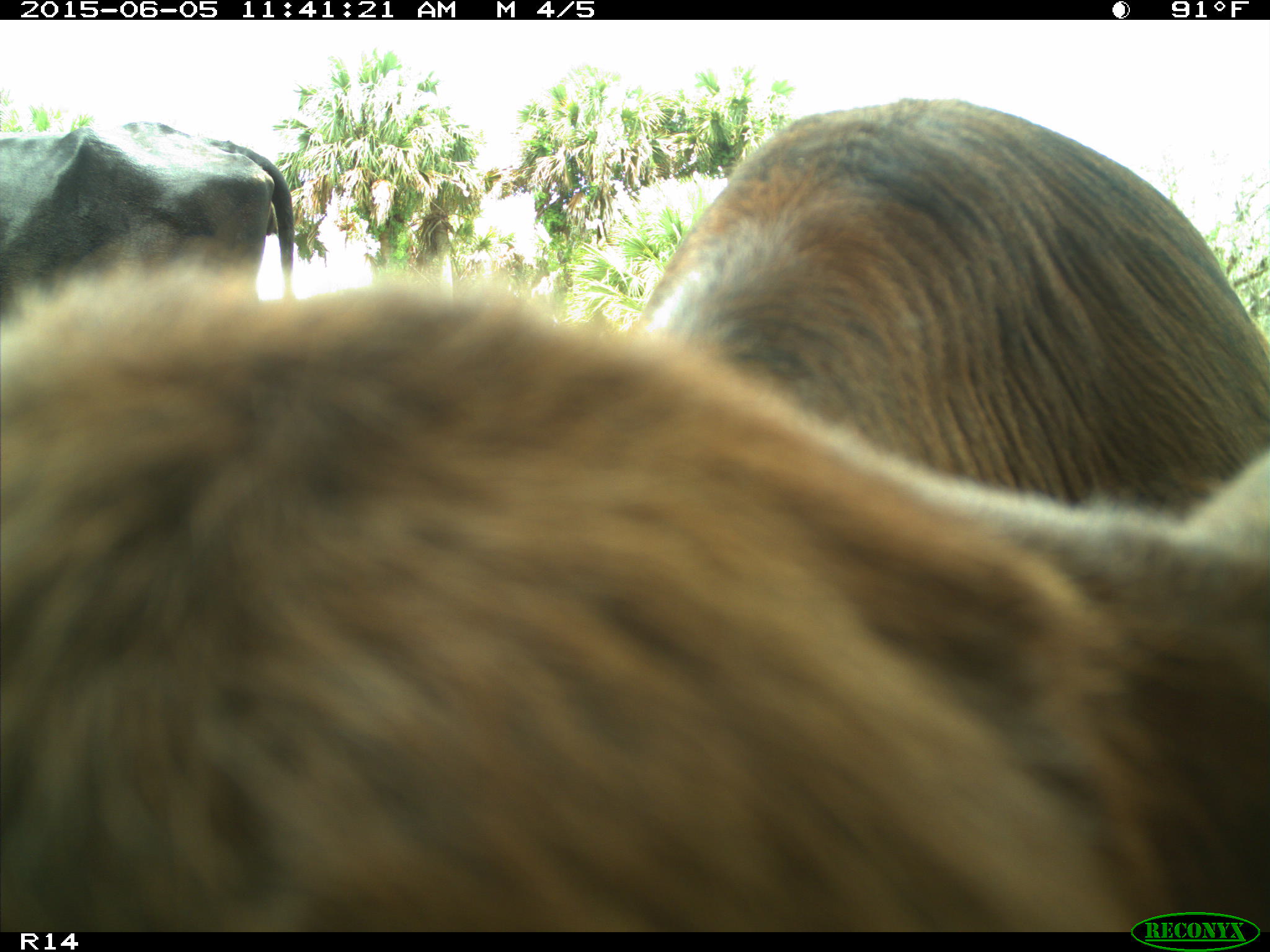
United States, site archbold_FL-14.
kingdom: Animalia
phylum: Chordata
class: Mammalia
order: Artiodactyla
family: Bovidae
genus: Bos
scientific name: Bos taurus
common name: domestic cow